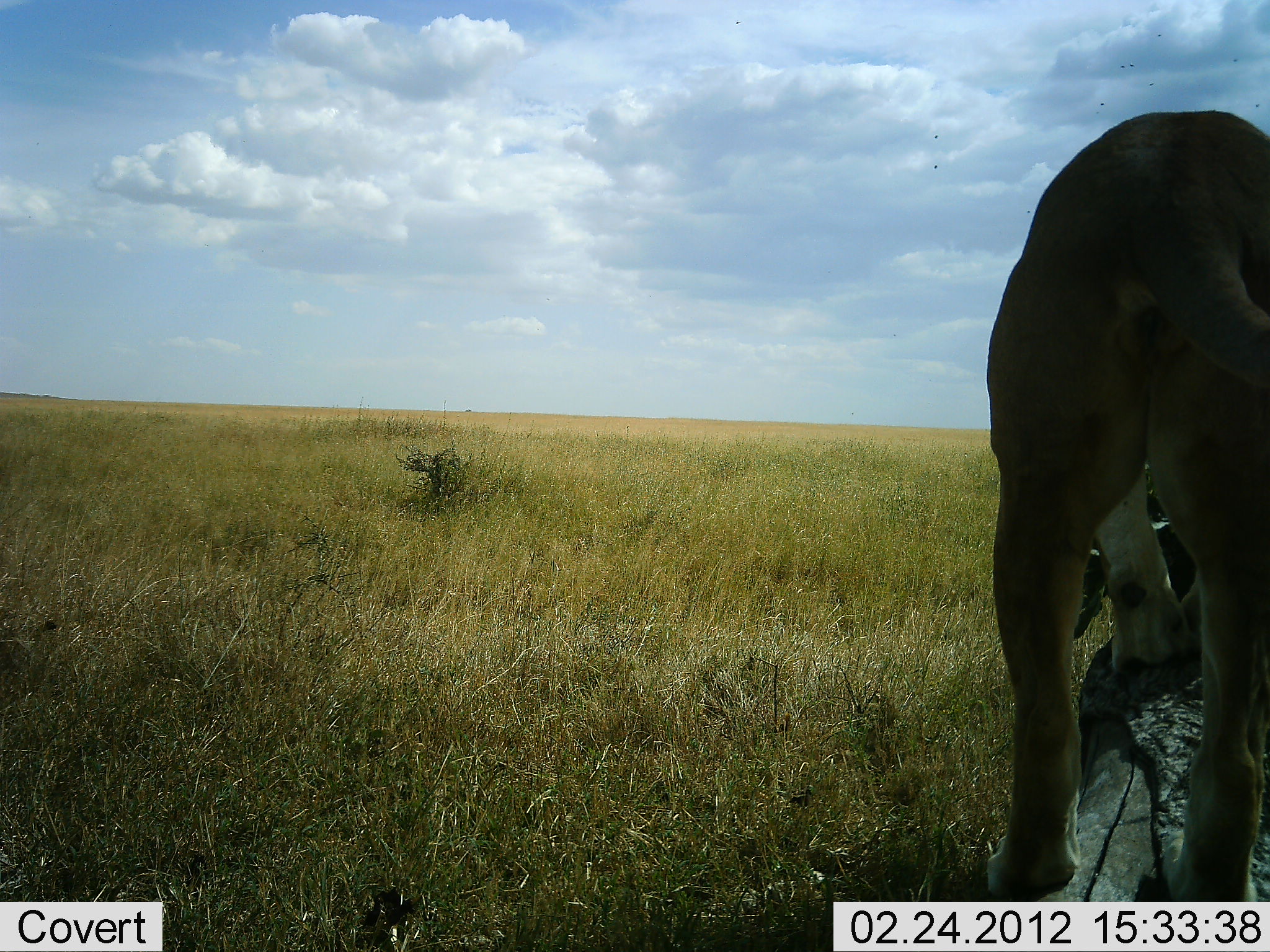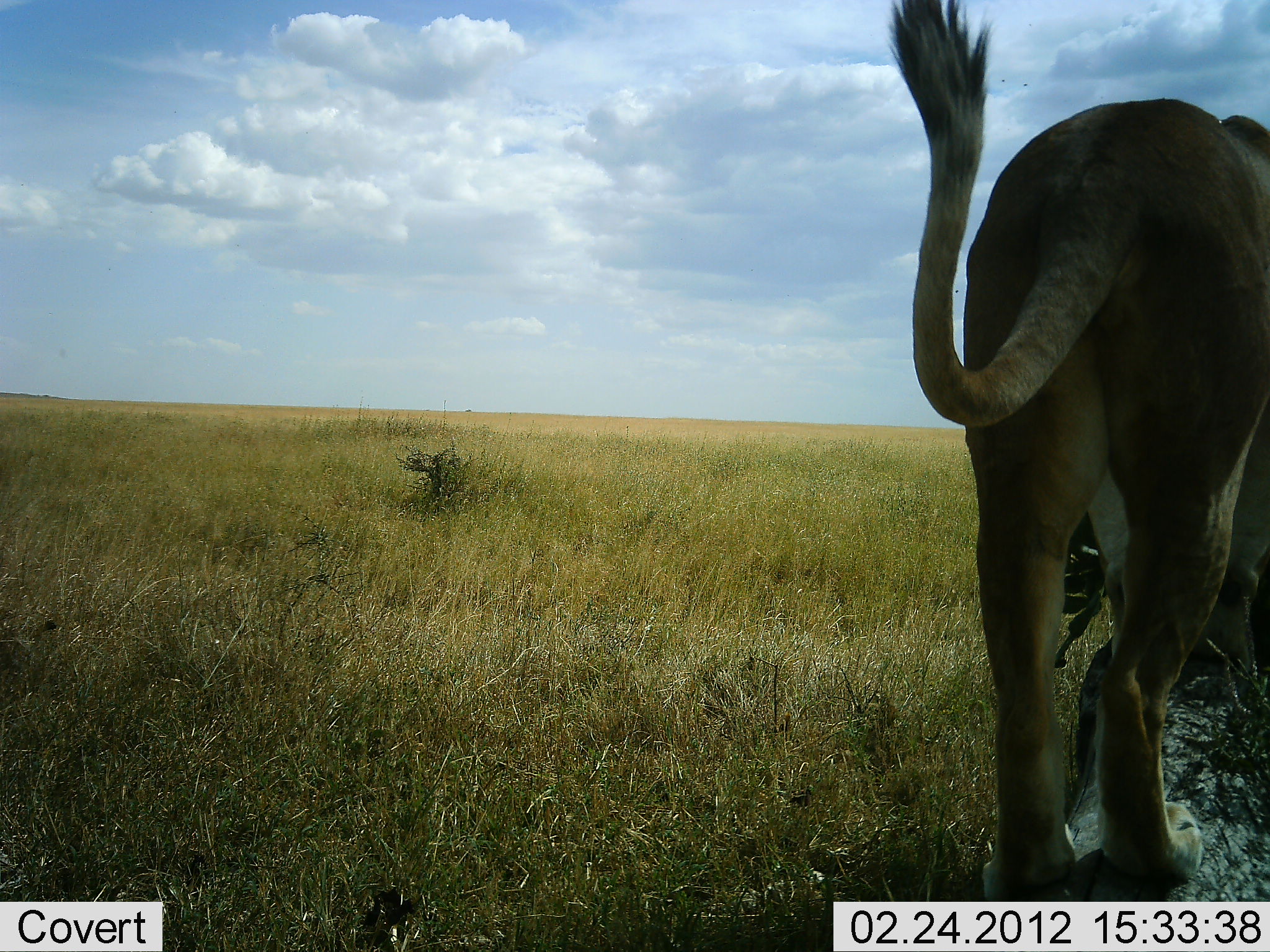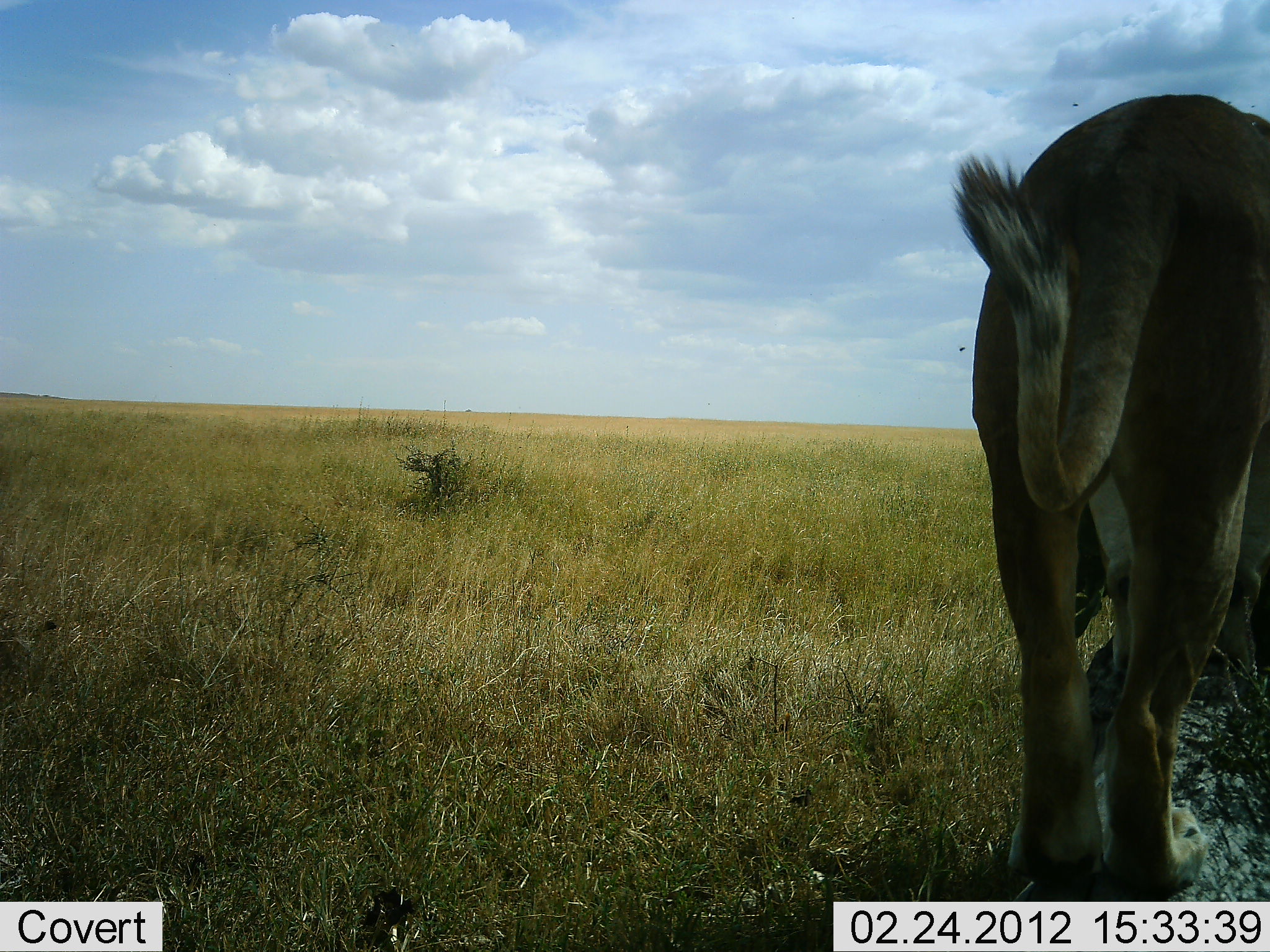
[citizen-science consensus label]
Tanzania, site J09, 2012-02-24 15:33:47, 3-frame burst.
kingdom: Animalia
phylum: Chordata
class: Mammalia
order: Carnivora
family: Felidae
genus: Panthera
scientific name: Panthera leo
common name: lion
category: lionfemale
Lionfemale (lion) (Panthera leo), count 1. Behavior (volunteer vote fractions): standing 79%, resting 0%, moving 21%, interacting 0%. Young present (vote fraction): 0%. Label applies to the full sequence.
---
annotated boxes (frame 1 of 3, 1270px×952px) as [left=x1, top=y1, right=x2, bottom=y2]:
animal: [left=983, top=110, right=1270, bottom=901]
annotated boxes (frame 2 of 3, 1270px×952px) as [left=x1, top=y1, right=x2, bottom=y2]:
animal: [left=881, top=2, right=1270, bottom=904]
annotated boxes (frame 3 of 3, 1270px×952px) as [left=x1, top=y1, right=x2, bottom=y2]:
animal: [left=944, top=94, right=1270, bottom=901]